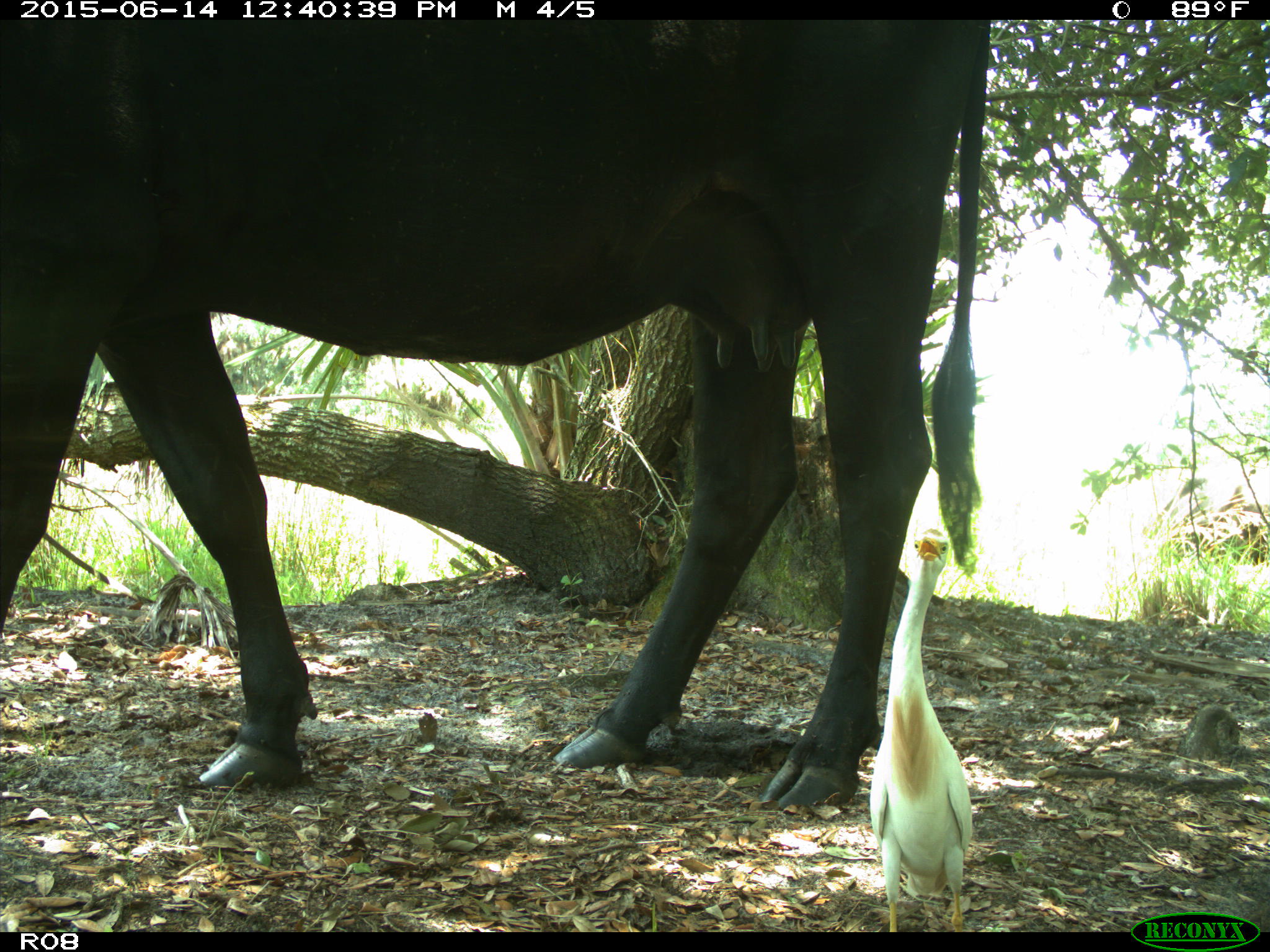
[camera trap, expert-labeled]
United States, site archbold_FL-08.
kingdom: Animalia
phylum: Chordata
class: Mammalia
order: Artiodactyla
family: Bovidae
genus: Bos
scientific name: Bos taurus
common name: domestic cow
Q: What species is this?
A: Bos taurus (domestic cow).